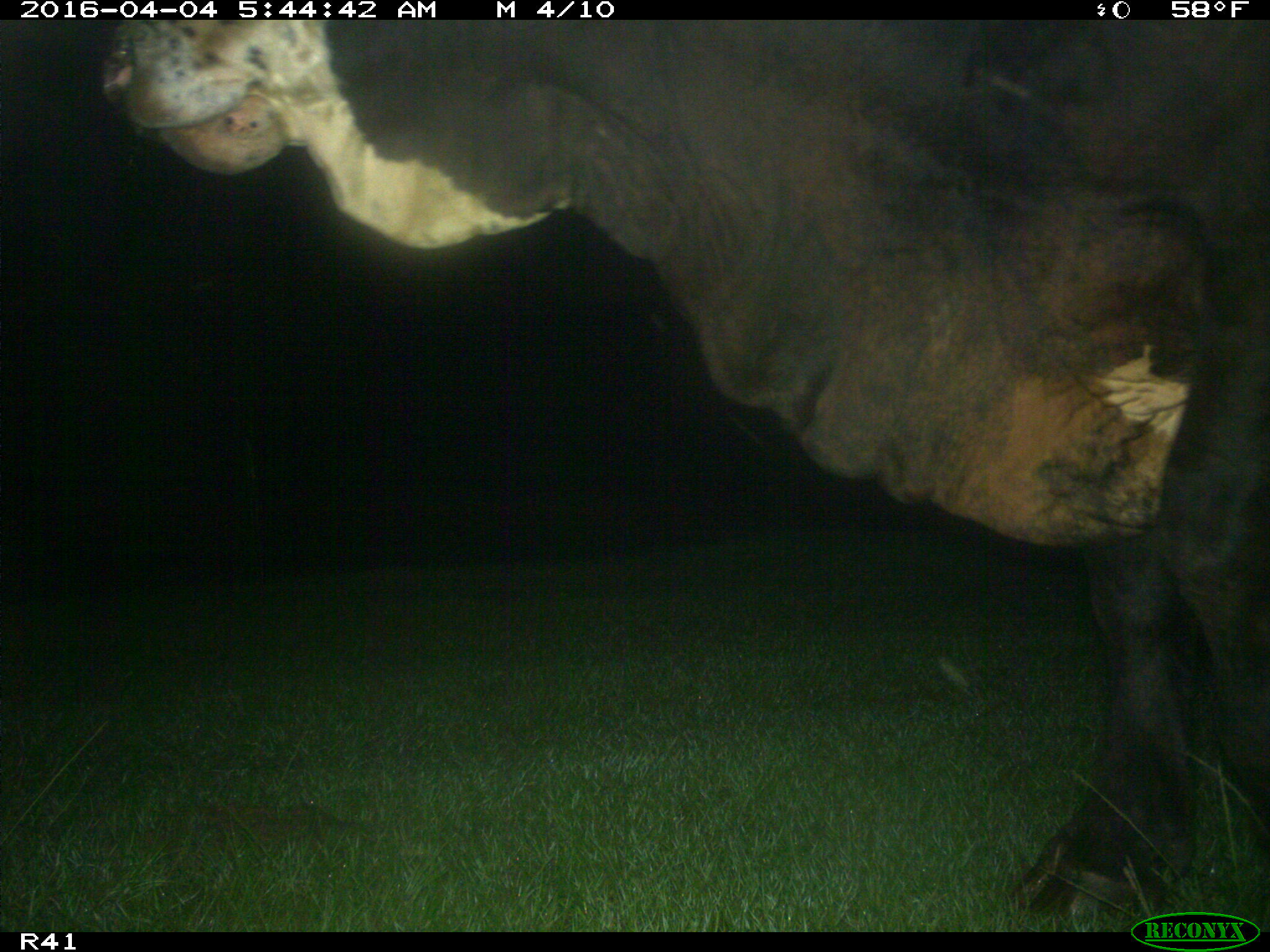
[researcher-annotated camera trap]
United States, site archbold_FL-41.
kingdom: Animalia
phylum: Chordata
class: Mammalia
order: Artiodactyla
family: Bovidae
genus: Bos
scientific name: Bos taurus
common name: domestic cow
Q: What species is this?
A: Bos taurus (domestic cow).